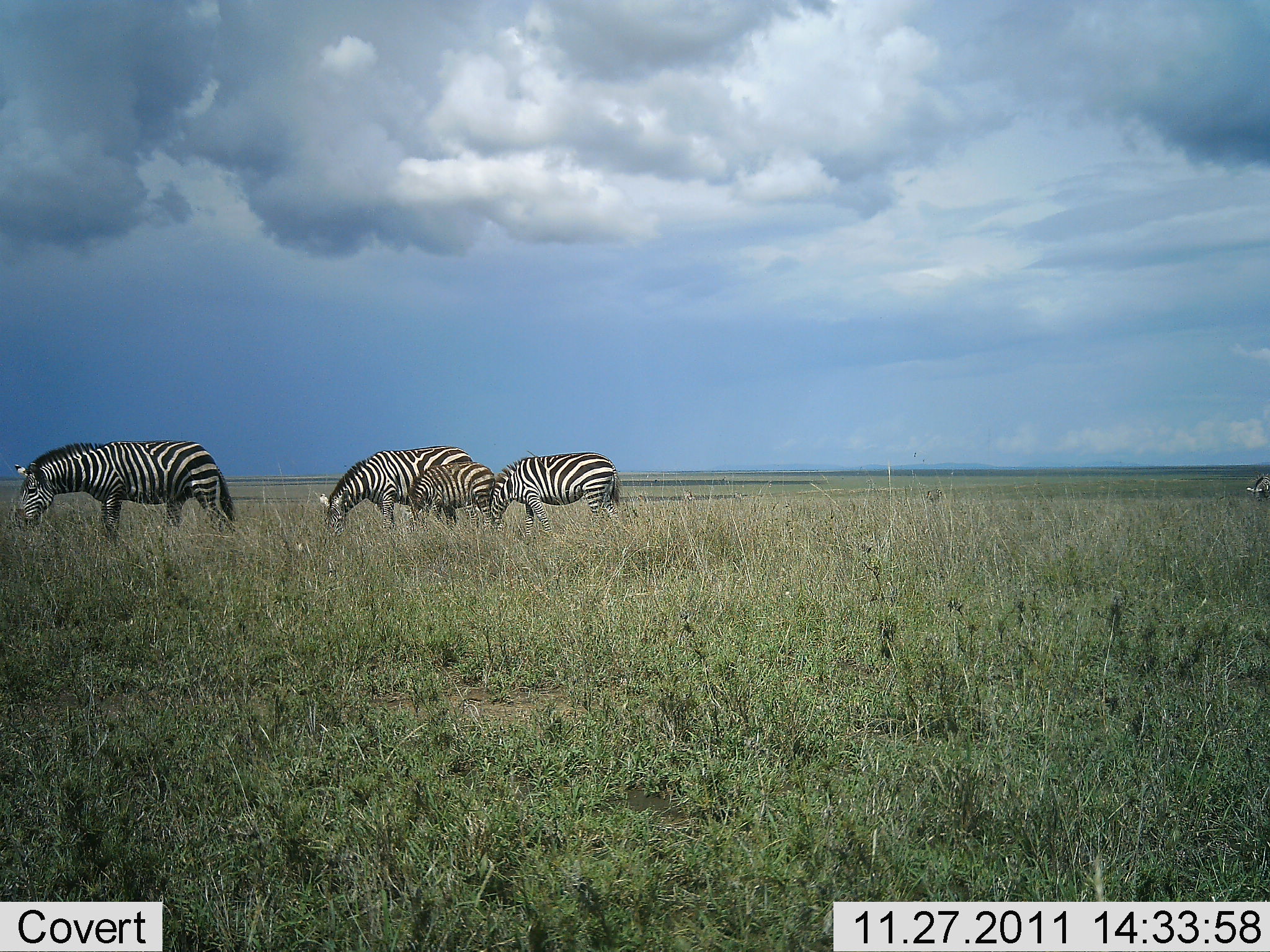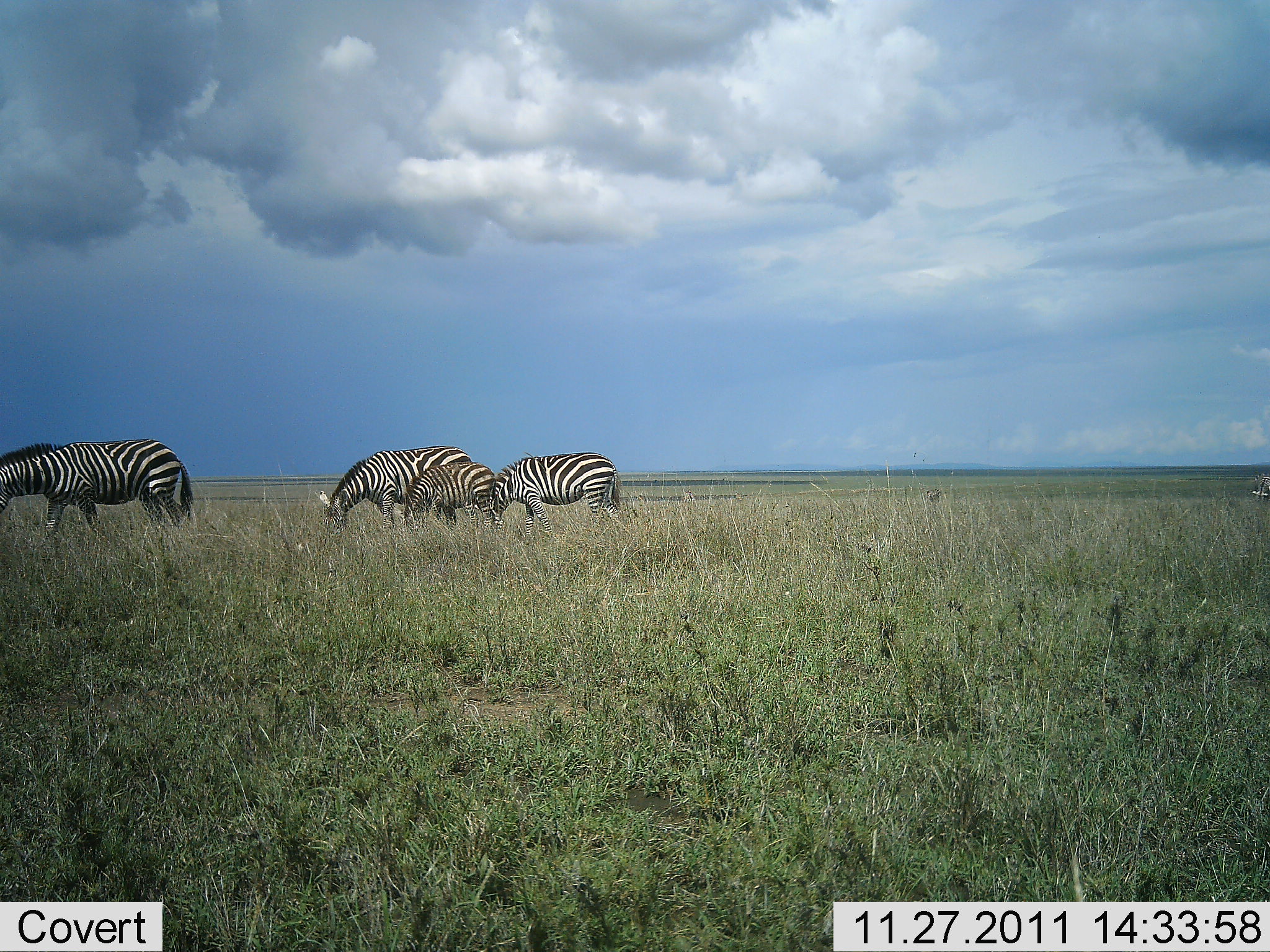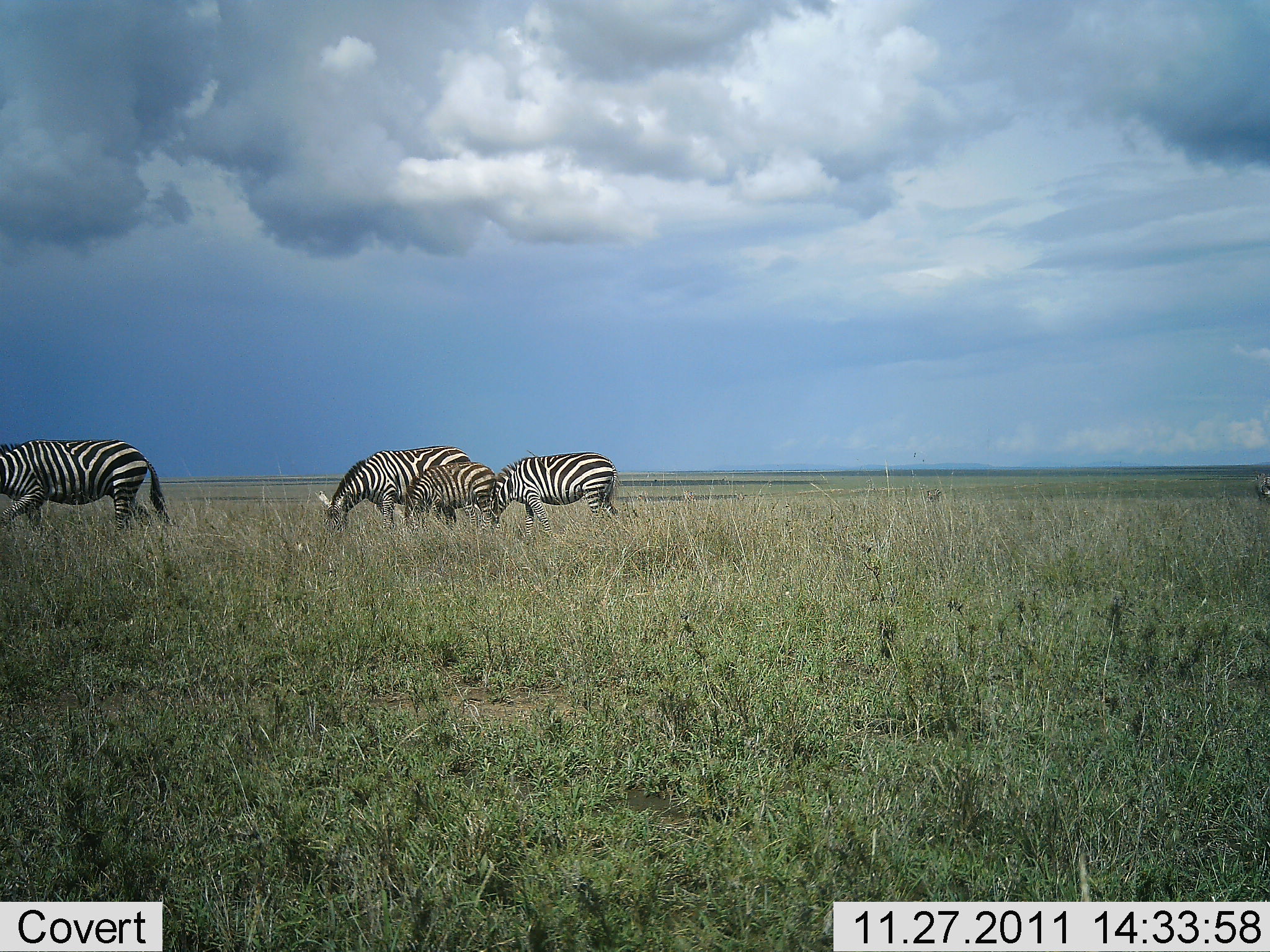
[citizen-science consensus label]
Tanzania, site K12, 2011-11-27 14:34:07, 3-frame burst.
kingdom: Animalia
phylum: Chordata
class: Mammalia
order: Perissodactyla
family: Equidae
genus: Equus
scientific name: Equus quagga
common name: plains zebra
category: zebra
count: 4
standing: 27%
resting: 0%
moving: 55%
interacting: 0%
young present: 55%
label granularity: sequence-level